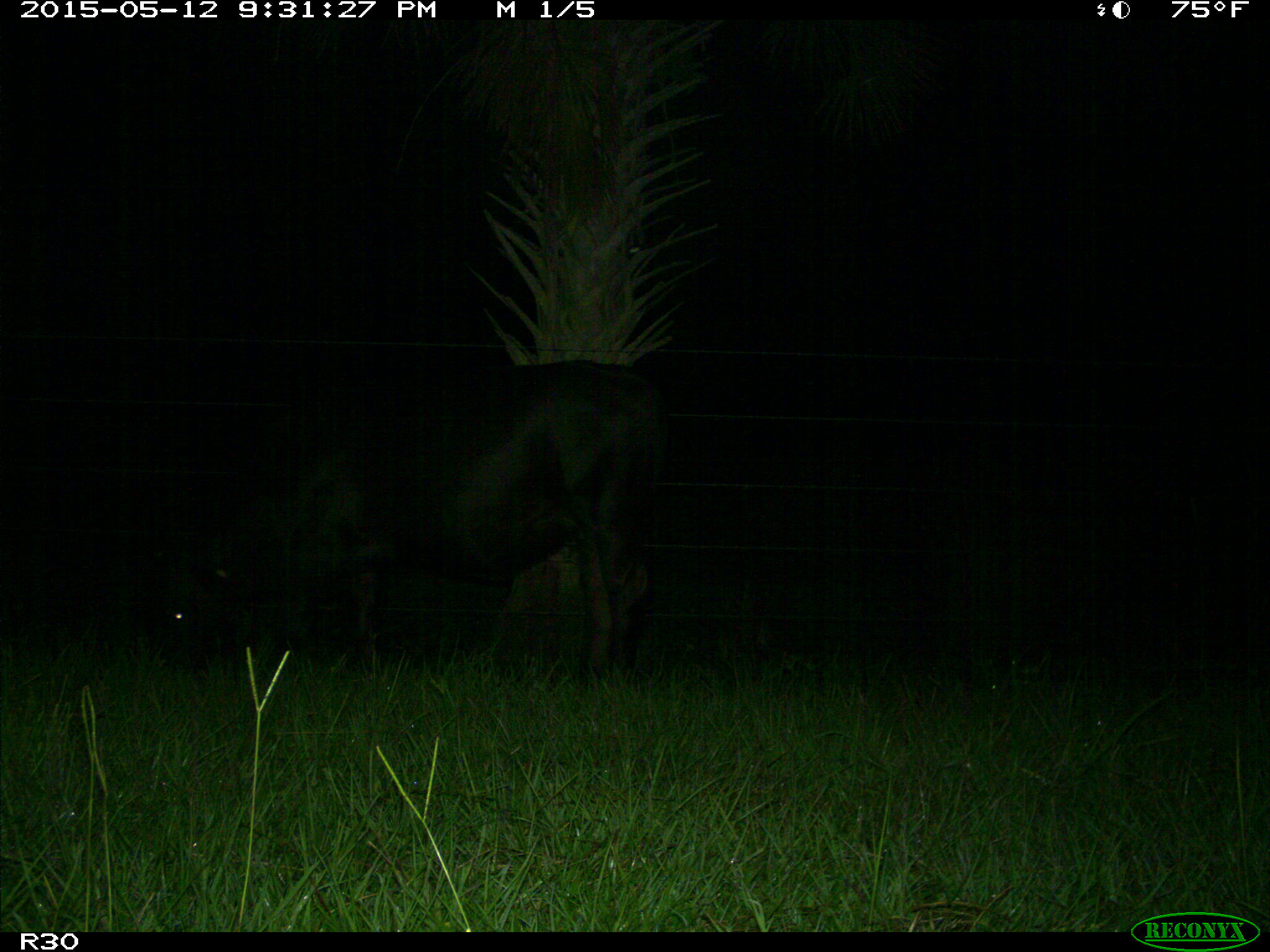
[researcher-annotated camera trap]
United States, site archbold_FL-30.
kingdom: Animalia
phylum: Chordata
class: Mammalia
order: Artiodactyla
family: Bovidae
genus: Bos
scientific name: Bos taurus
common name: domestic cow